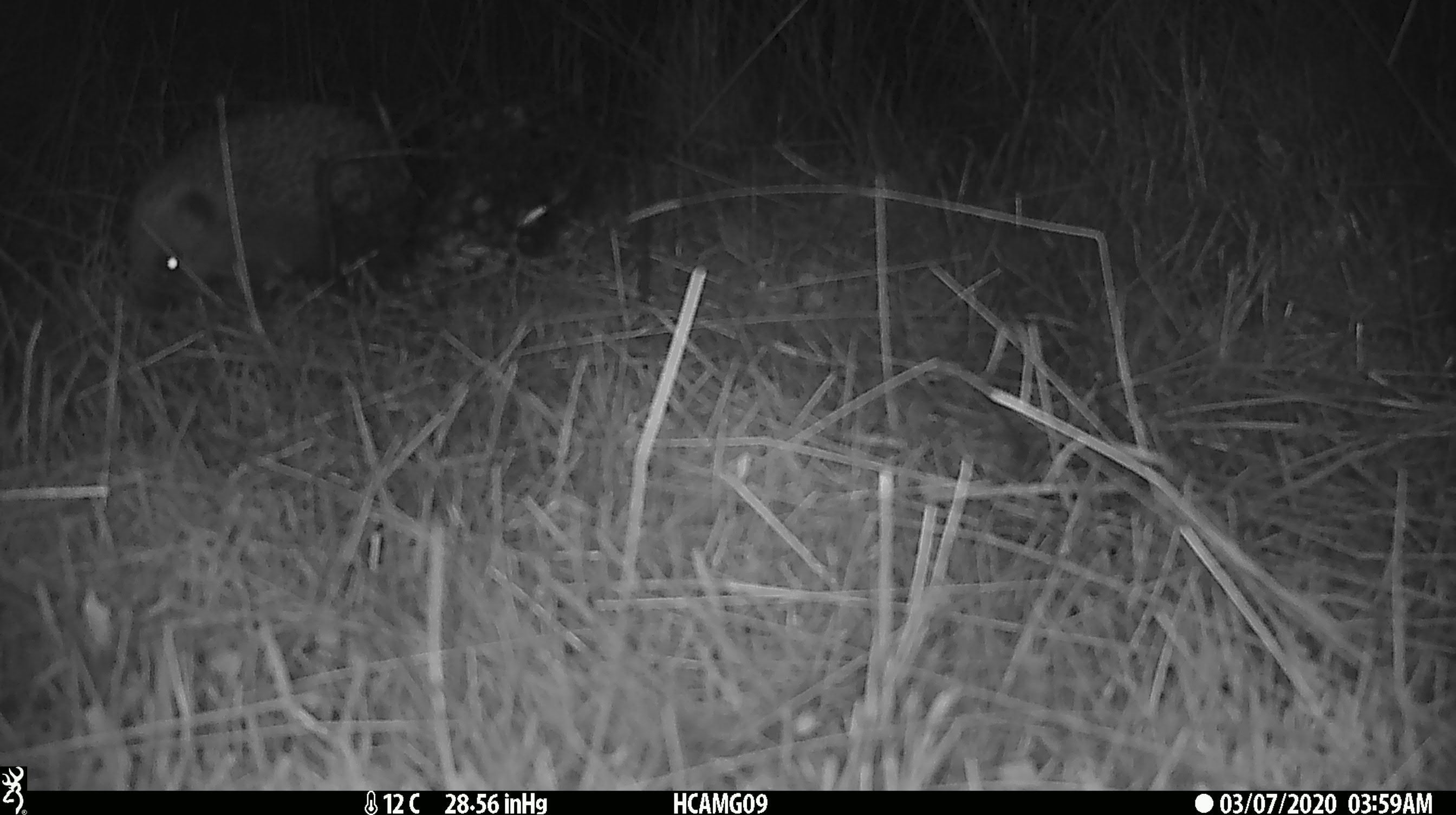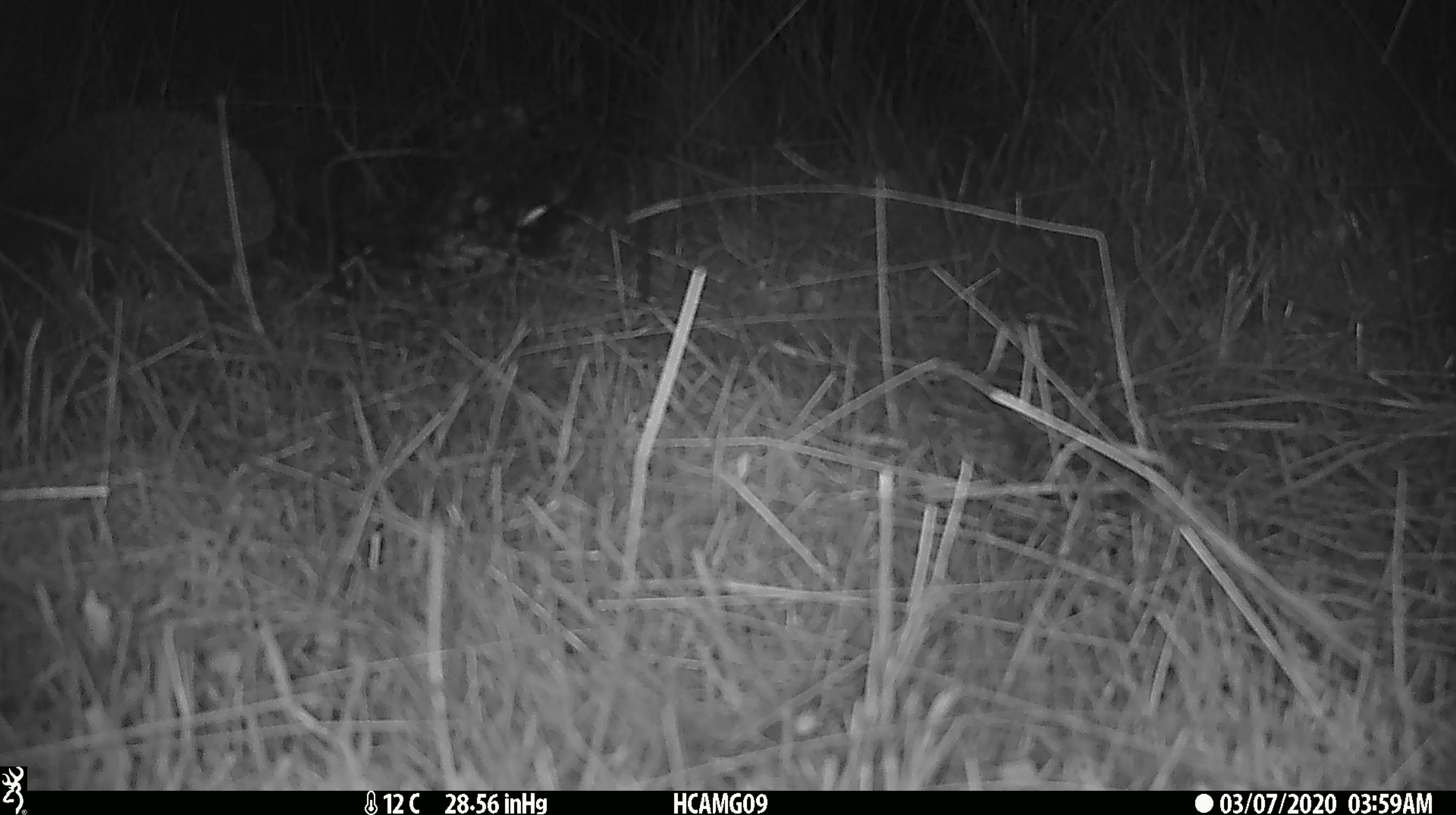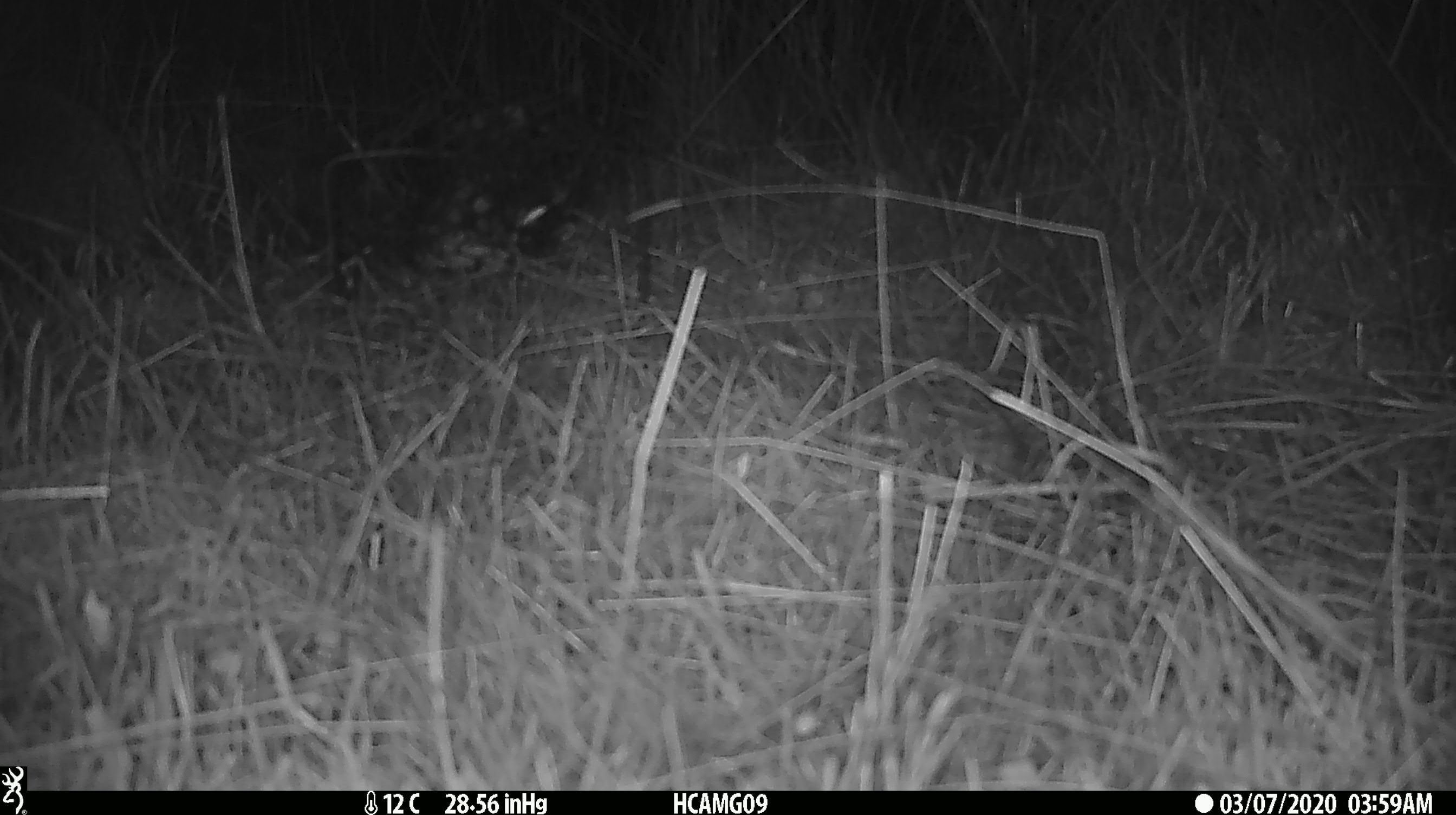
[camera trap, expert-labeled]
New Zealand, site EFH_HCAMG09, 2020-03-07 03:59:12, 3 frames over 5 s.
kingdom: Animalia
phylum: Chordata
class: Mammalia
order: Eulipotyphla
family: Erinaceidae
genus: Erinaceus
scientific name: Erinaceus europaeus europaeus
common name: european hedgehog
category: hedgehog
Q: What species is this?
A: Hedgehog (european hedgehog) (Erinaceus europaeus europaeus).